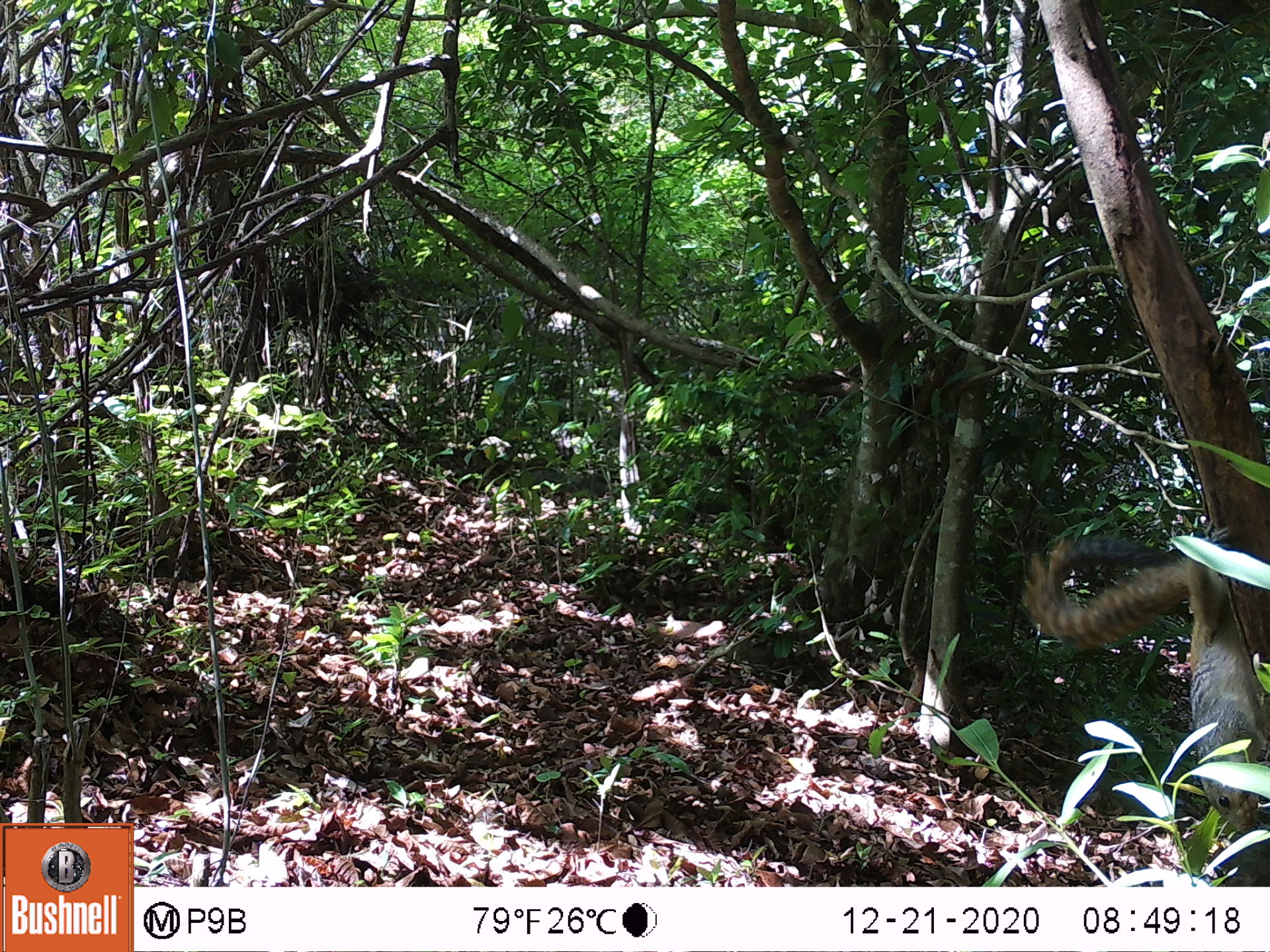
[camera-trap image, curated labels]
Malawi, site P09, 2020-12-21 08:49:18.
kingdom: Animalia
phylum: Chordata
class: Mammalia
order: Rodentia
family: Sciuridae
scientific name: Sciuridae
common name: squirrel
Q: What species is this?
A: Squirrel (Sciuridae).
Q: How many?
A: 1.